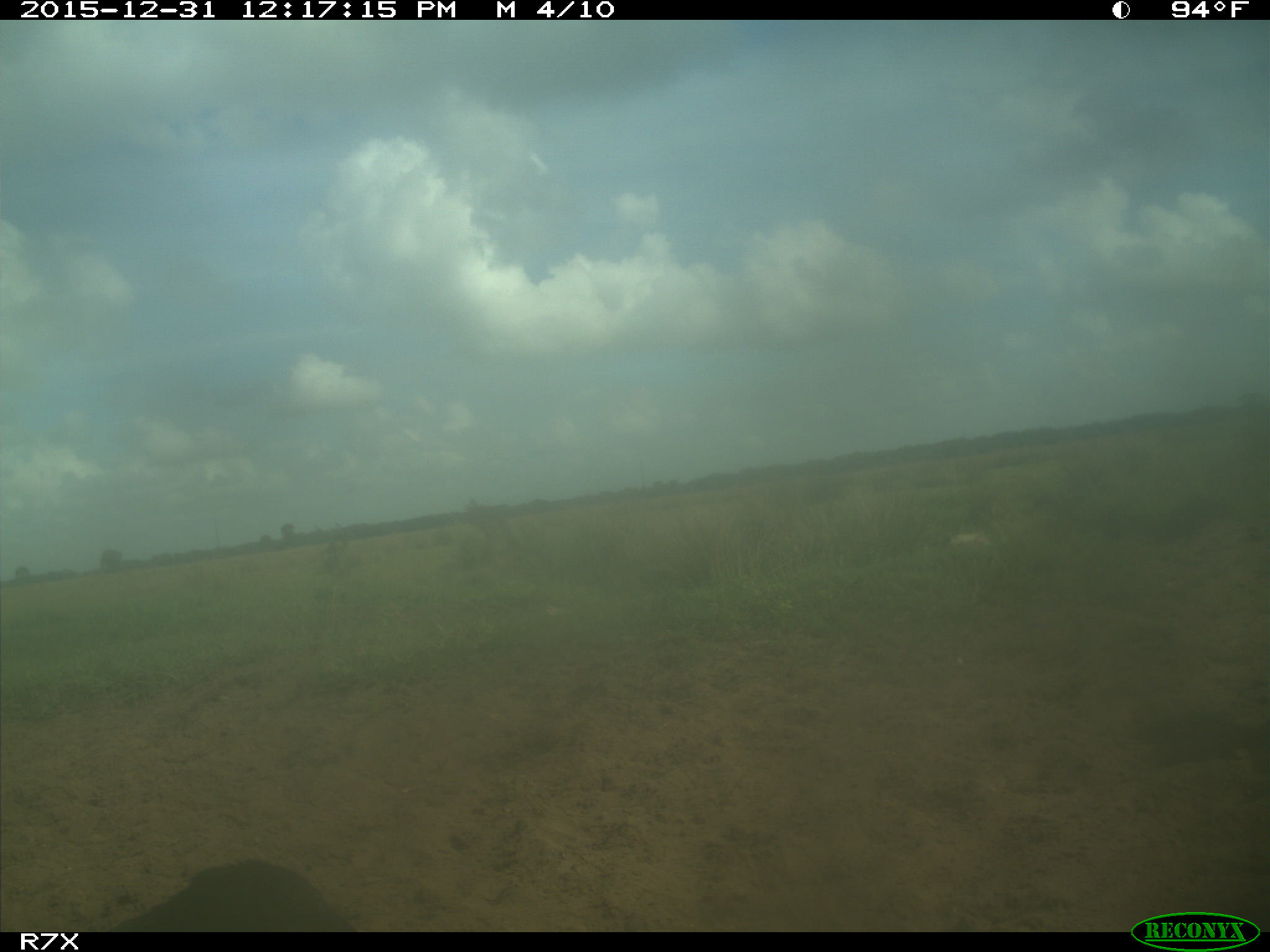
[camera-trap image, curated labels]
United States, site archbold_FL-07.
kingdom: Animalia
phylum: Chordata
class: Aves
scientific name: Aves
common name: birds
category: unidentified bird